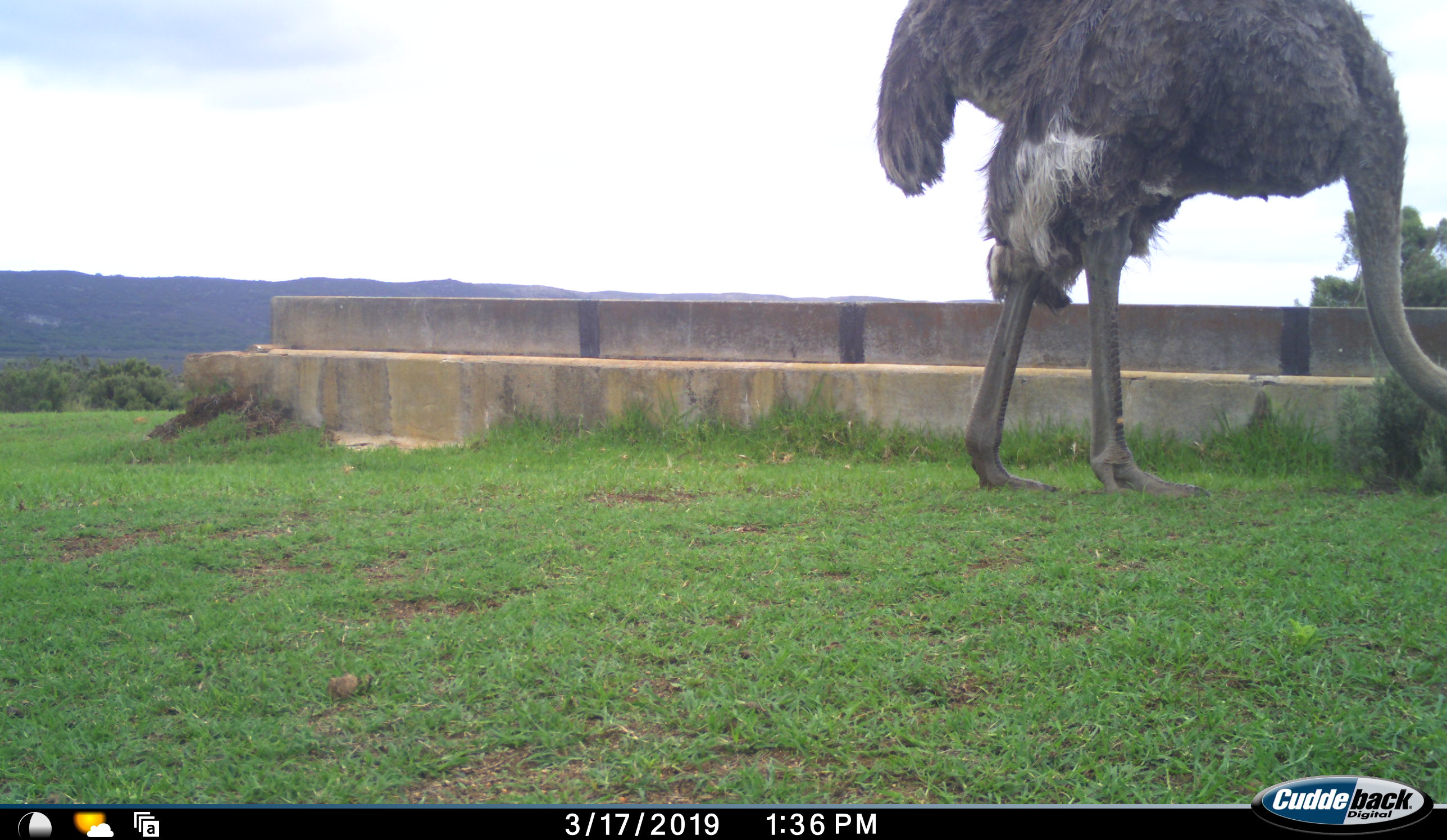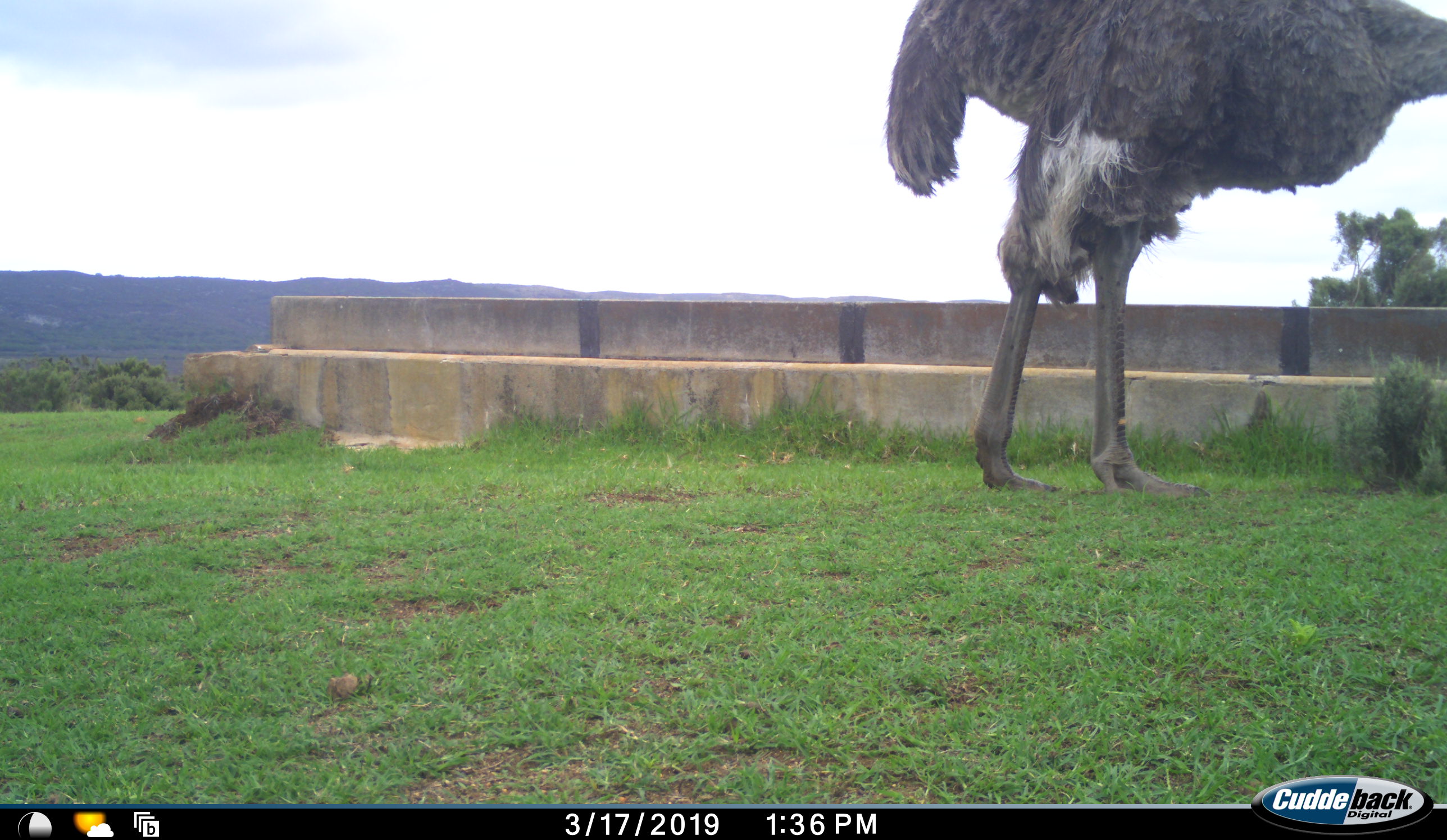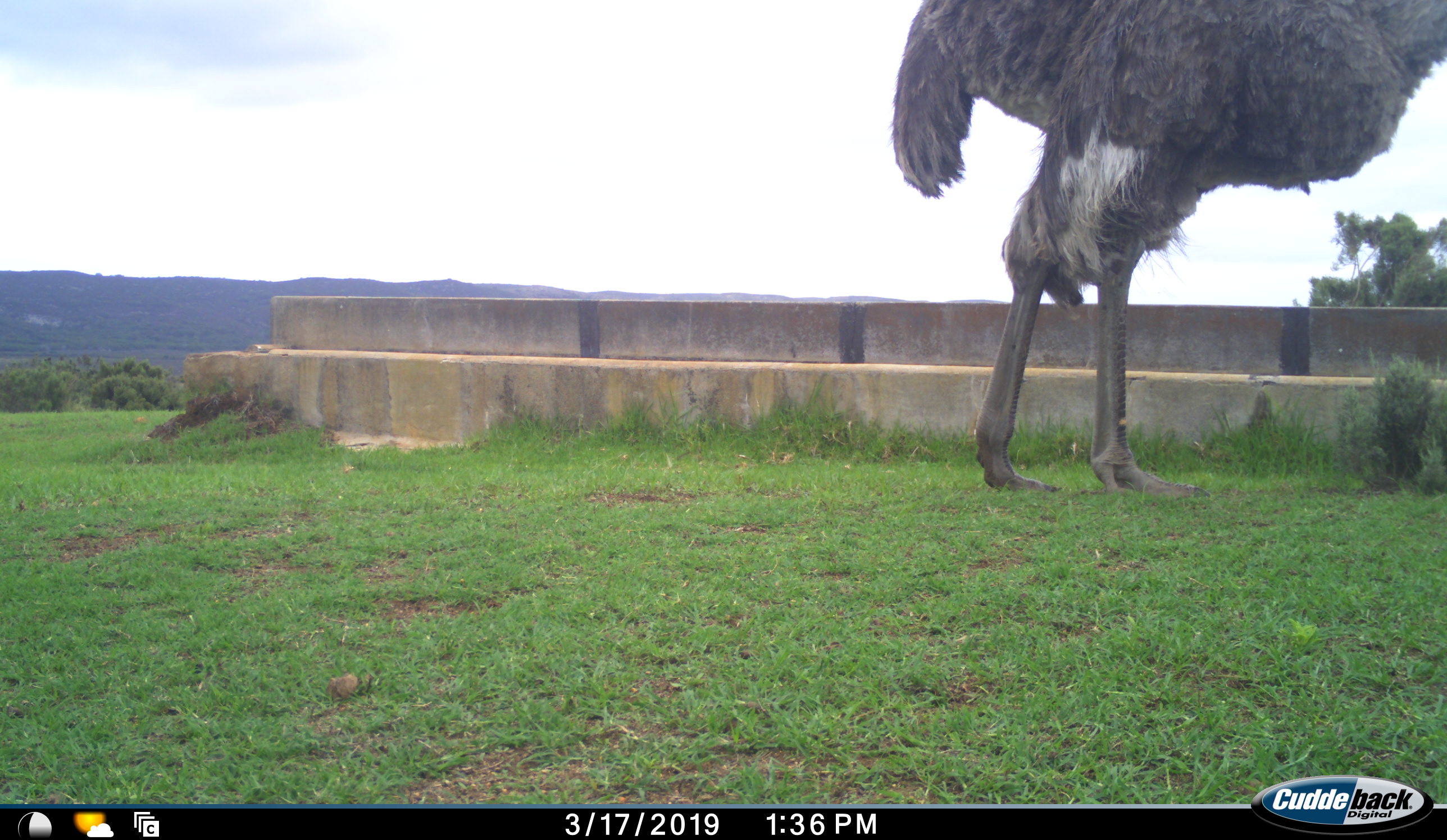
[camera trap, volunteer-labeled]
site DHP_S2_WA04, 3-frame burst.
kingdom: Animalia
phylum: Chordata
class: Aves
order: Struthioniformes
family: Struthionidae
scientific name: Struthionidae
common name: ostrich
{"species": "ostrich (Struthionidae)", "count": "1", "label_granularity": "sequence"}